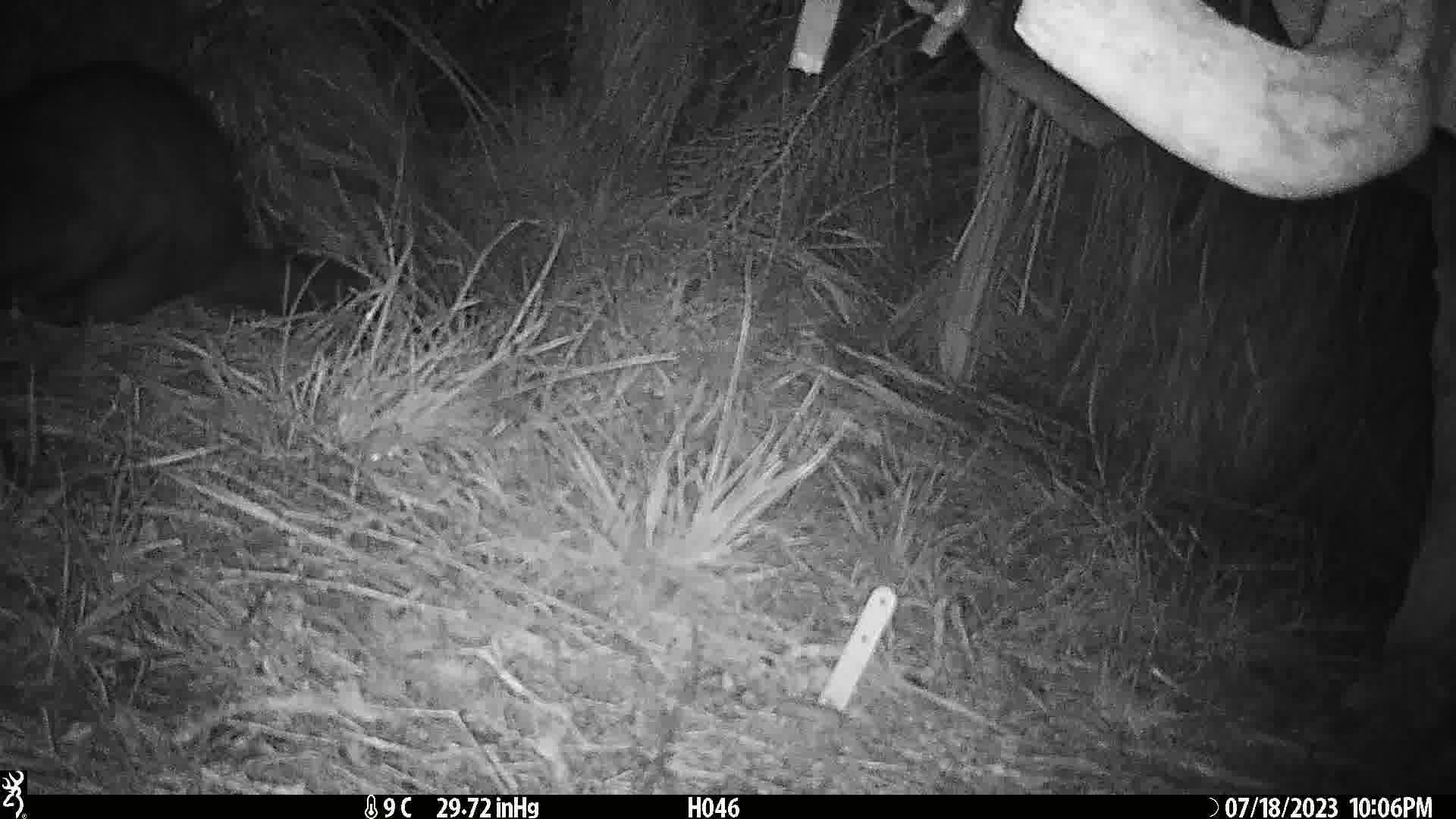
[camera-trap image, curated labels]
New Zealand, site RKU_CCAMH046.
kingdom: Animalia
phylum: Chordata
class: Mammalia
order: Diprotodontia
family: Phalangeridae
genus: Trichosurus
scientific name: Trichosurus vulpecula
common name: common brushtail possum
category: possum